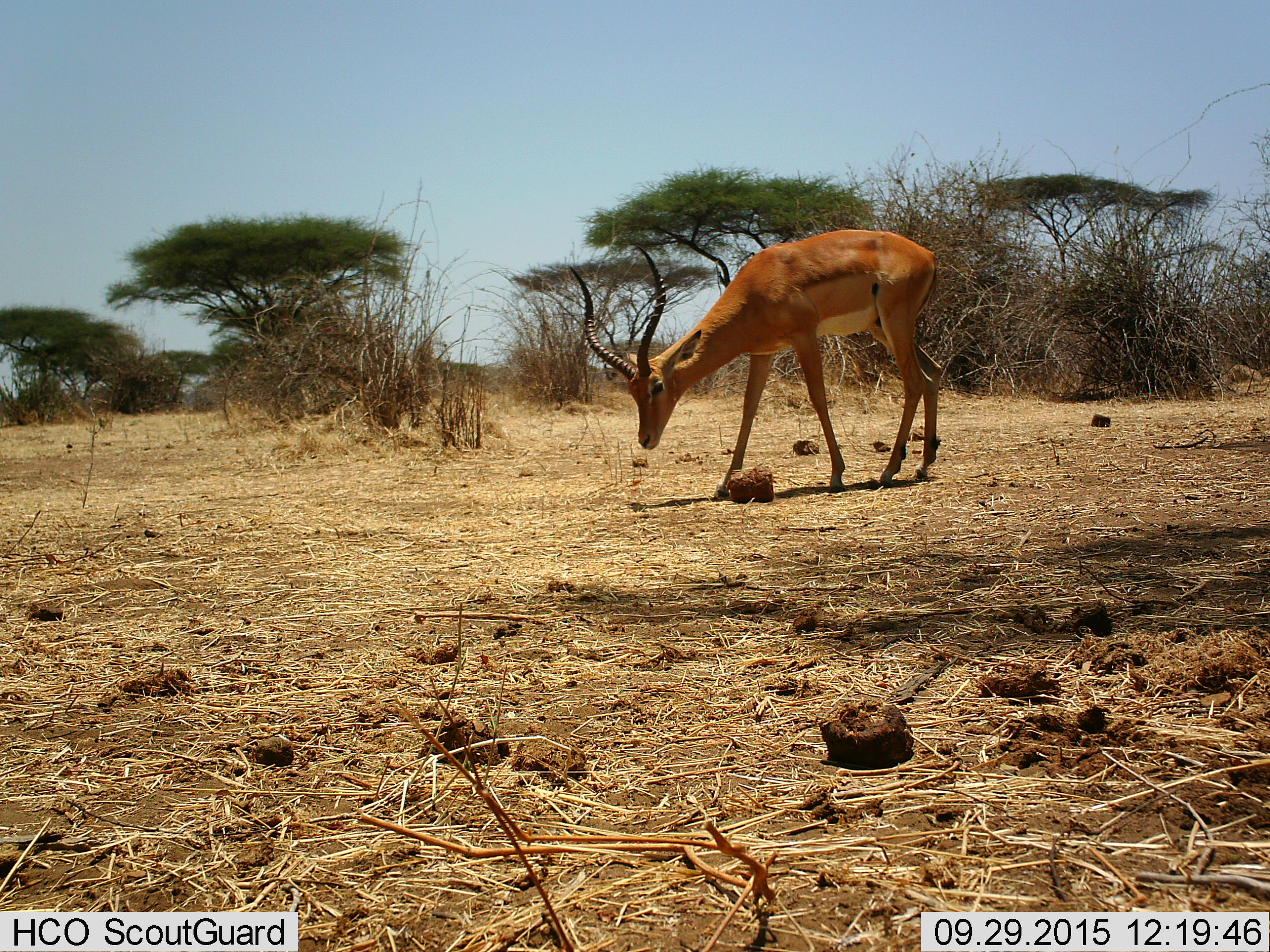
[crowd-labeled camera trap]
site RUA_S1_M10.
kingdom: Animalia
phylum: Chordata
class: Mammalia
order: Artiodactyla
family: Bovidae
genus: Aepyceros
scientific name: Aepyceros melampus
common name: impala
Impala (Aepyceros melampus), count 1. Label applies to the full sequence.